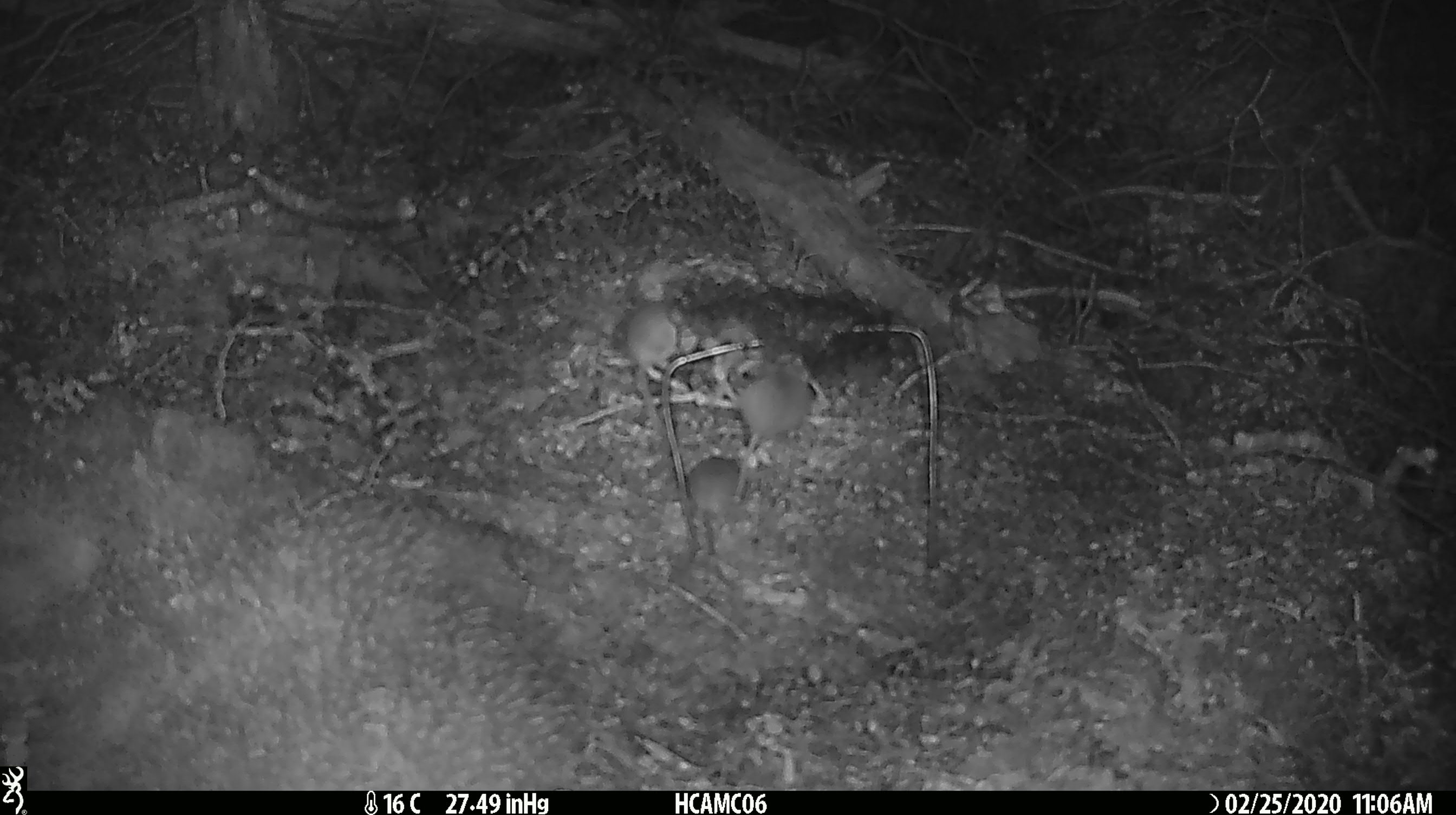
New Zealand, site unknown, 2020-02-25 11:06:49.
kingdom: Animalia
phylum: Chordata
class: Mammalia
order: Rodentia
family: Muridae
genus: Mus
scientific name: Mus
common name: mouse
Mouse (Mus).